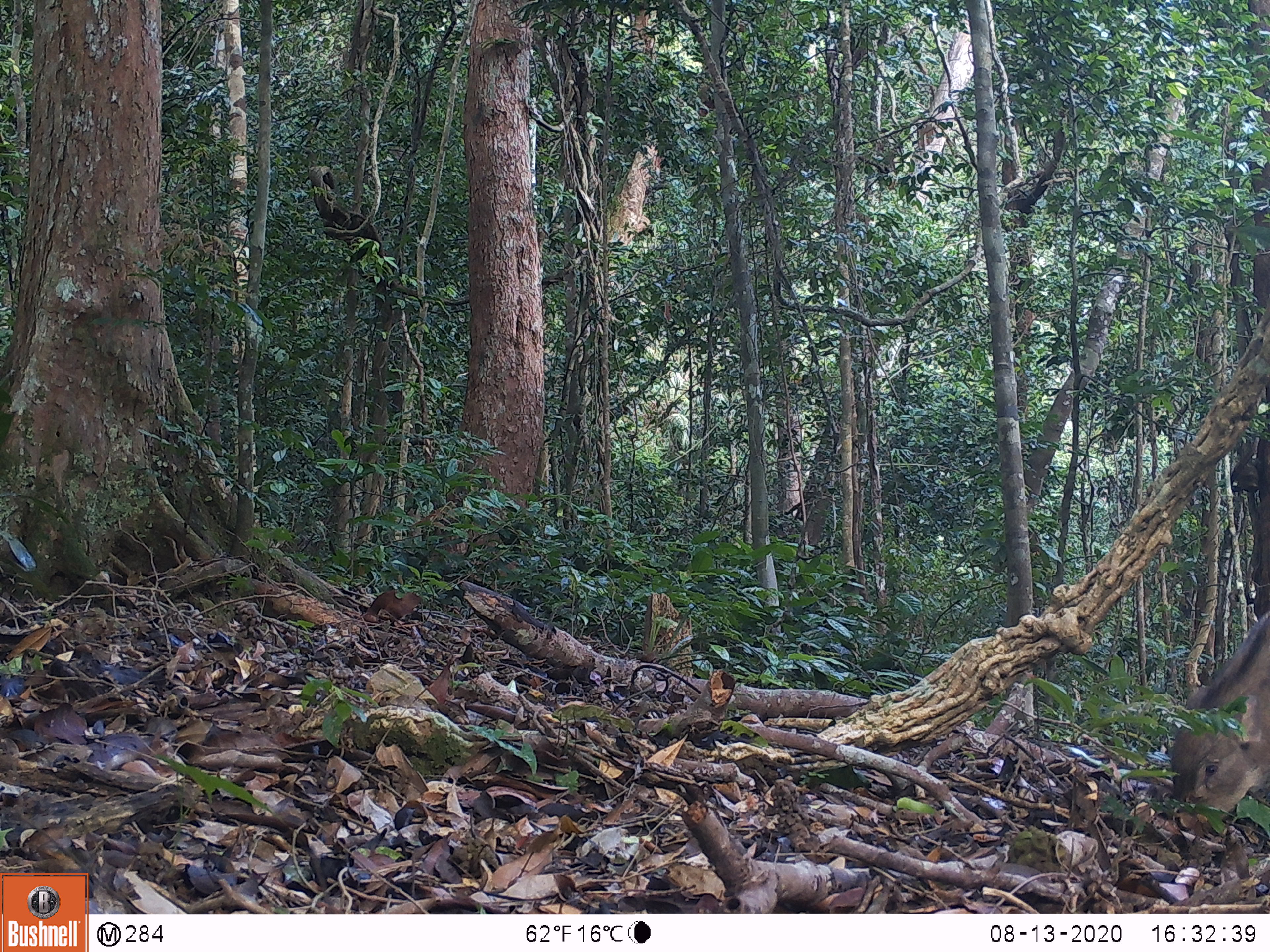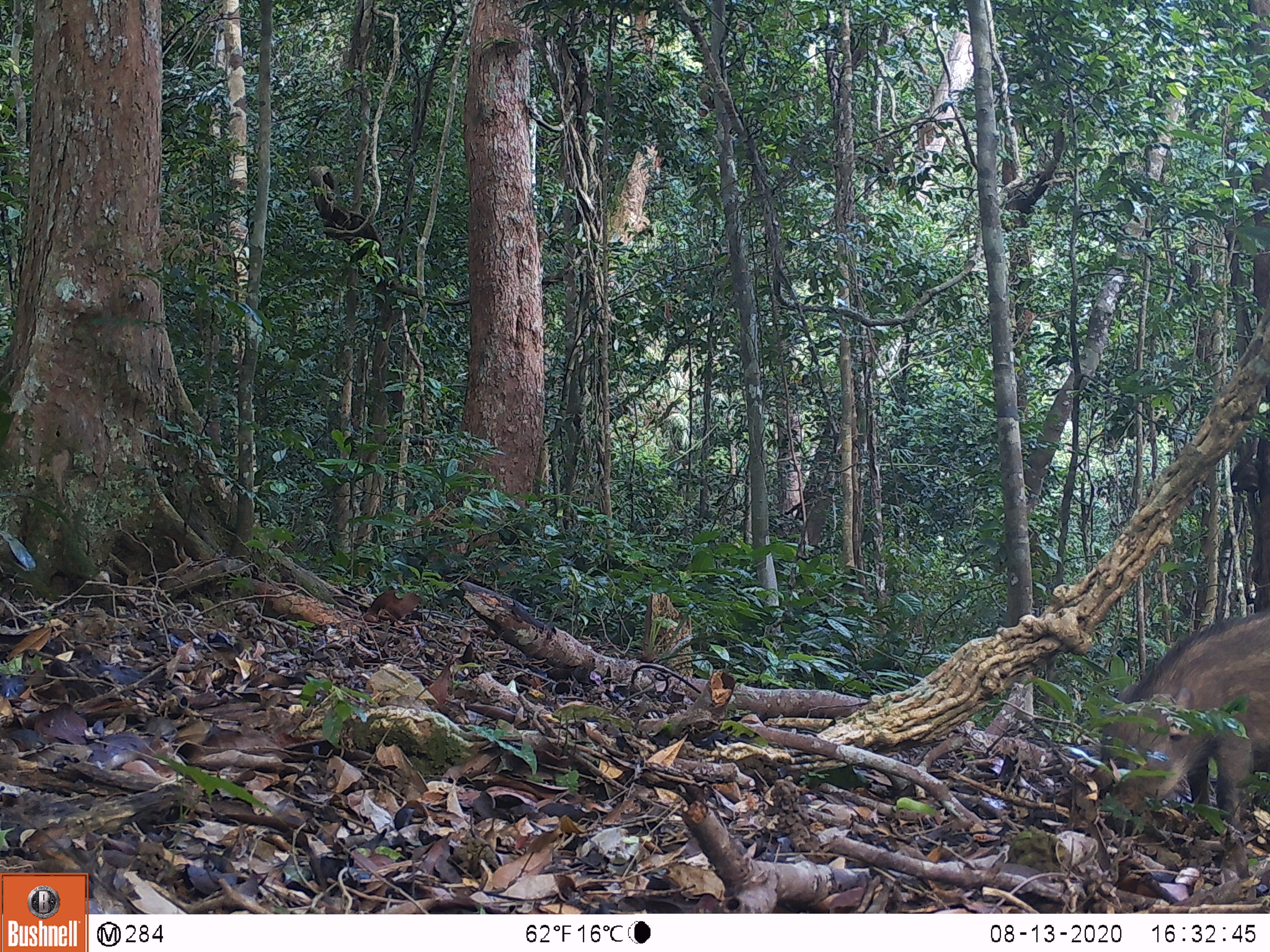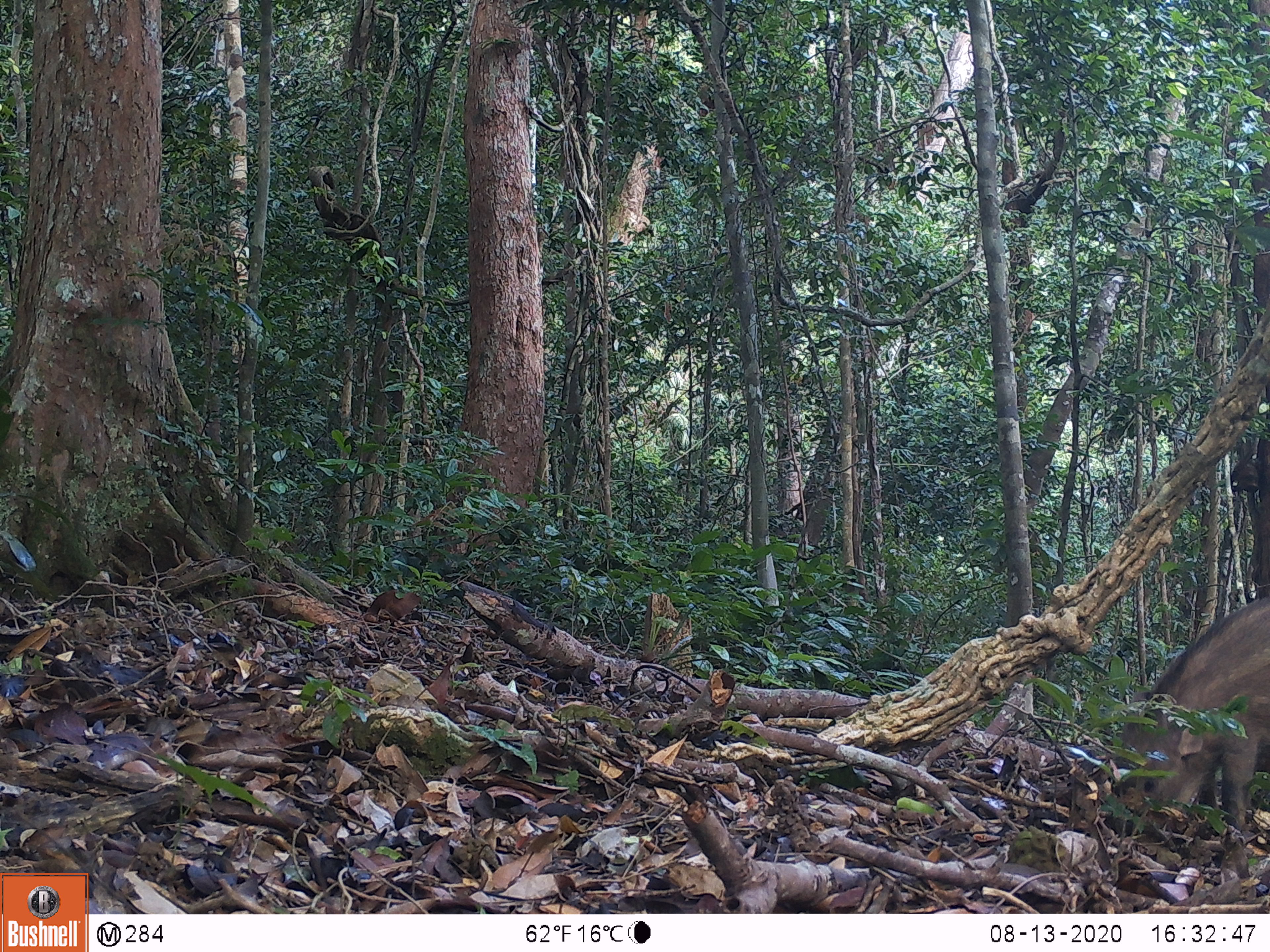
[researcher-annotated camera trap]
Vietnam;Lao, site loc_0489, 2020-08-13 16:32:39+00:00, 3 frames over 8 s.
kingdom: Animalia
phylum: Chordata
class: Mammalia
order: Artiodactyla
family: Suidae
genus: Sus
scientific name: Sus scrofa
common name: eurasian wild pig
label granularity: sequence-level